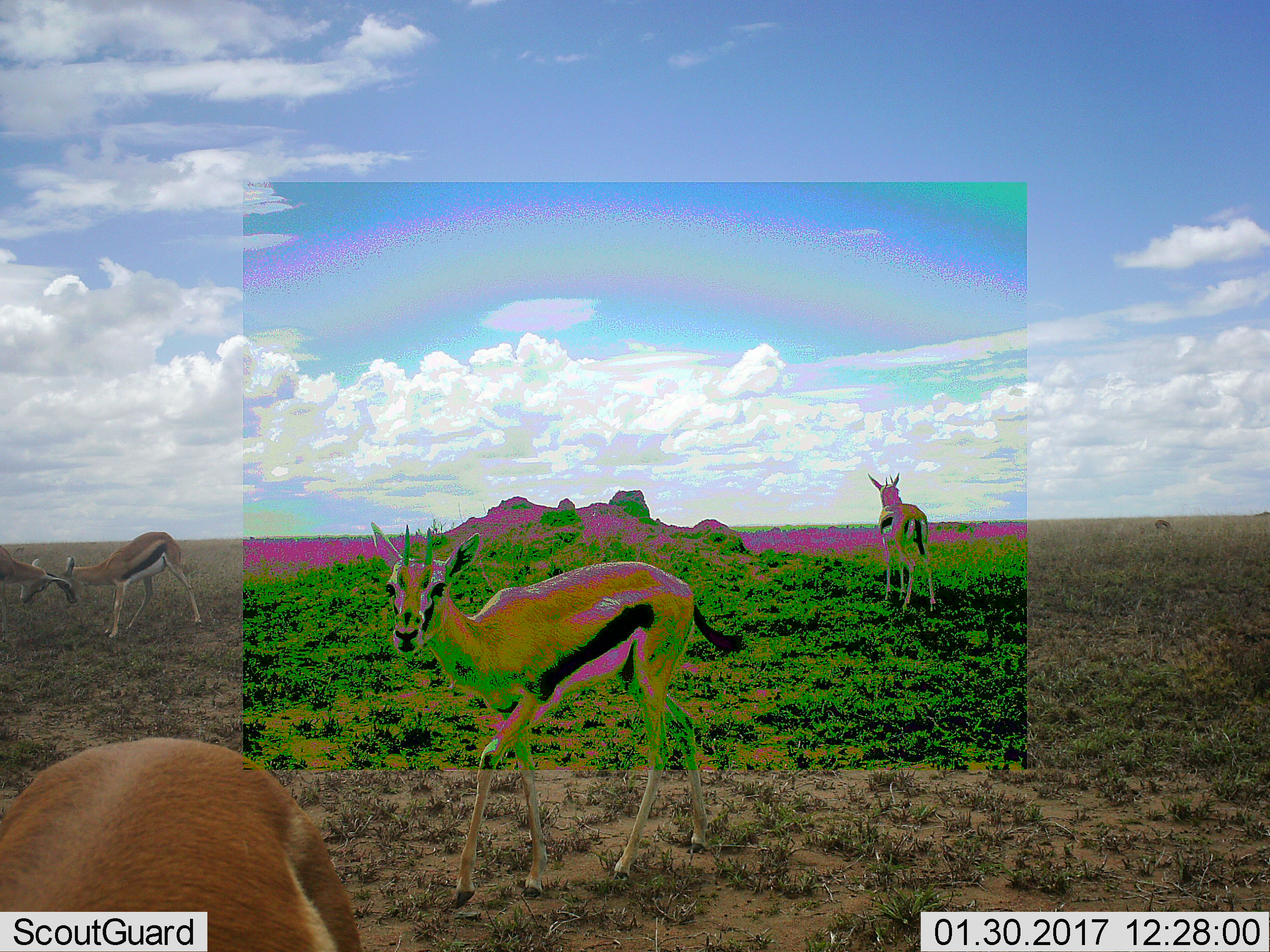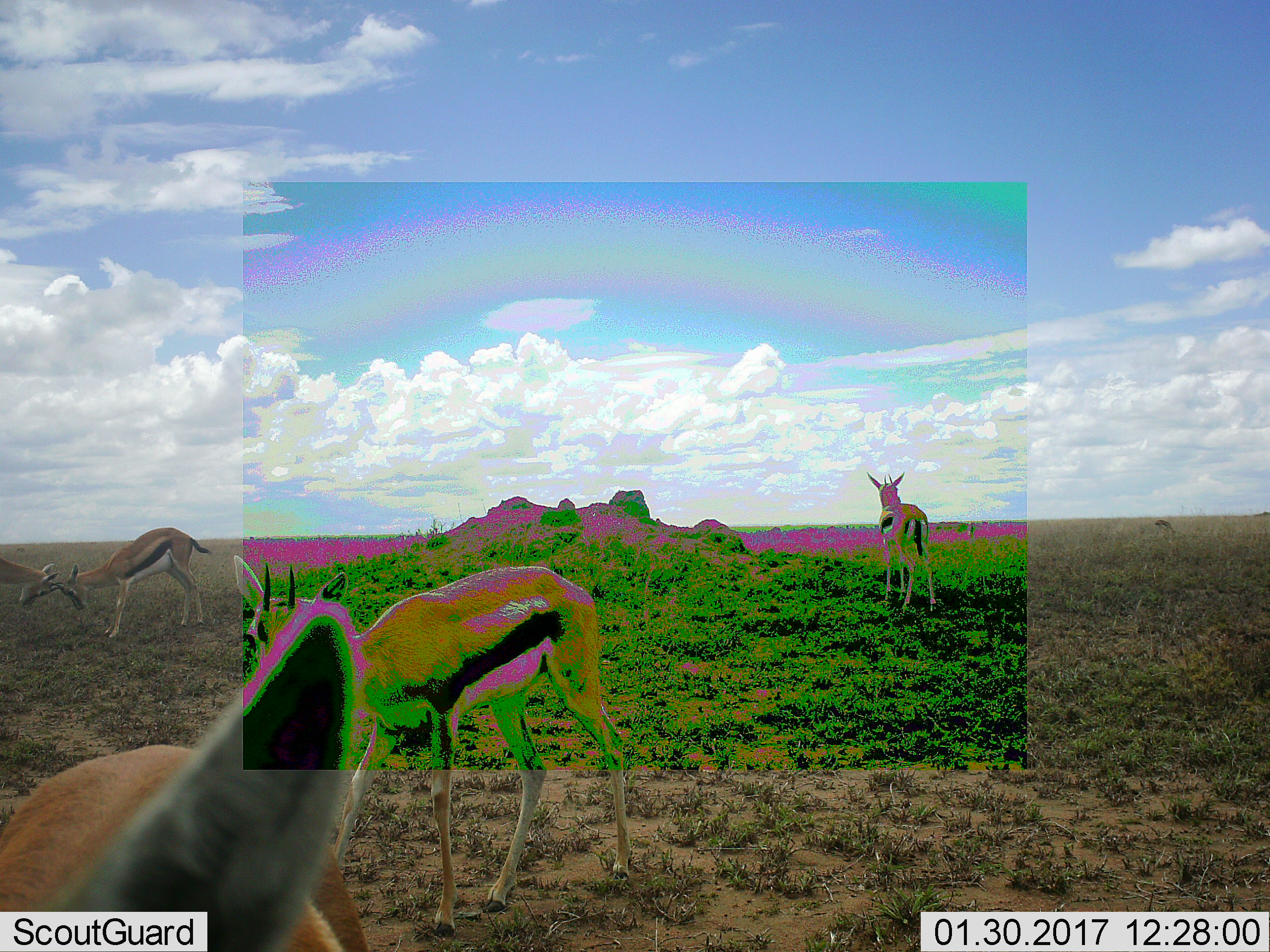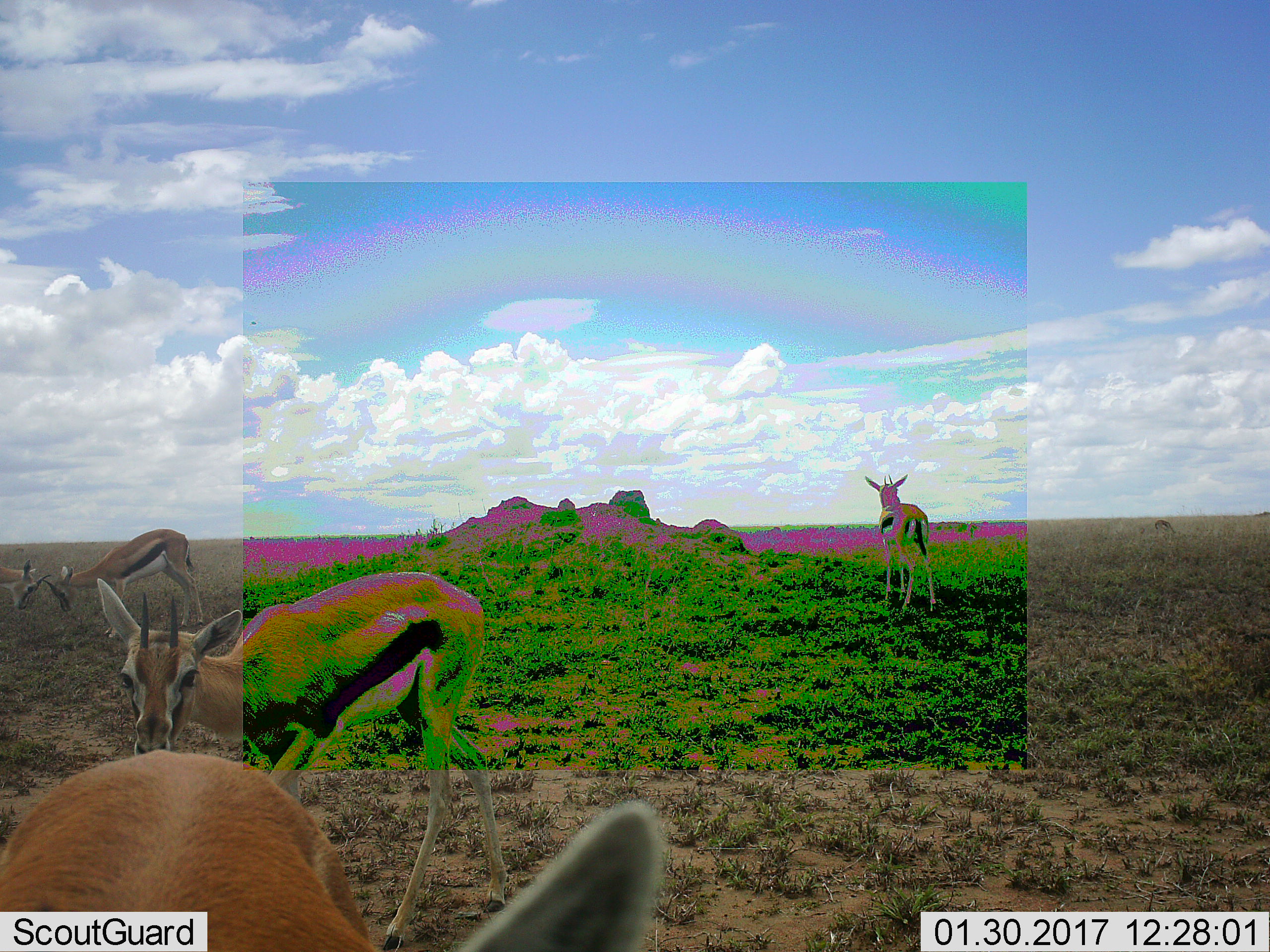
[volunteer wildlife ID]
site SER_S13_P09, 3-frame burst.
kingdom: Animalia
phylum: Chordata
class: Mammalia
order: Artiodactyla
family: Bovidae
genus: Eudorcas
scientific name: Eudorcas thomsonii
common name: thomson's gazelle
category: gazellethomsons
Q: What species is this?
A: Gazellethomsons (thomson's gazelle) (Eudorcas thomsonii).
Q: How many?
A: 6.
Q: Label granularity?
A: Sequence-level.